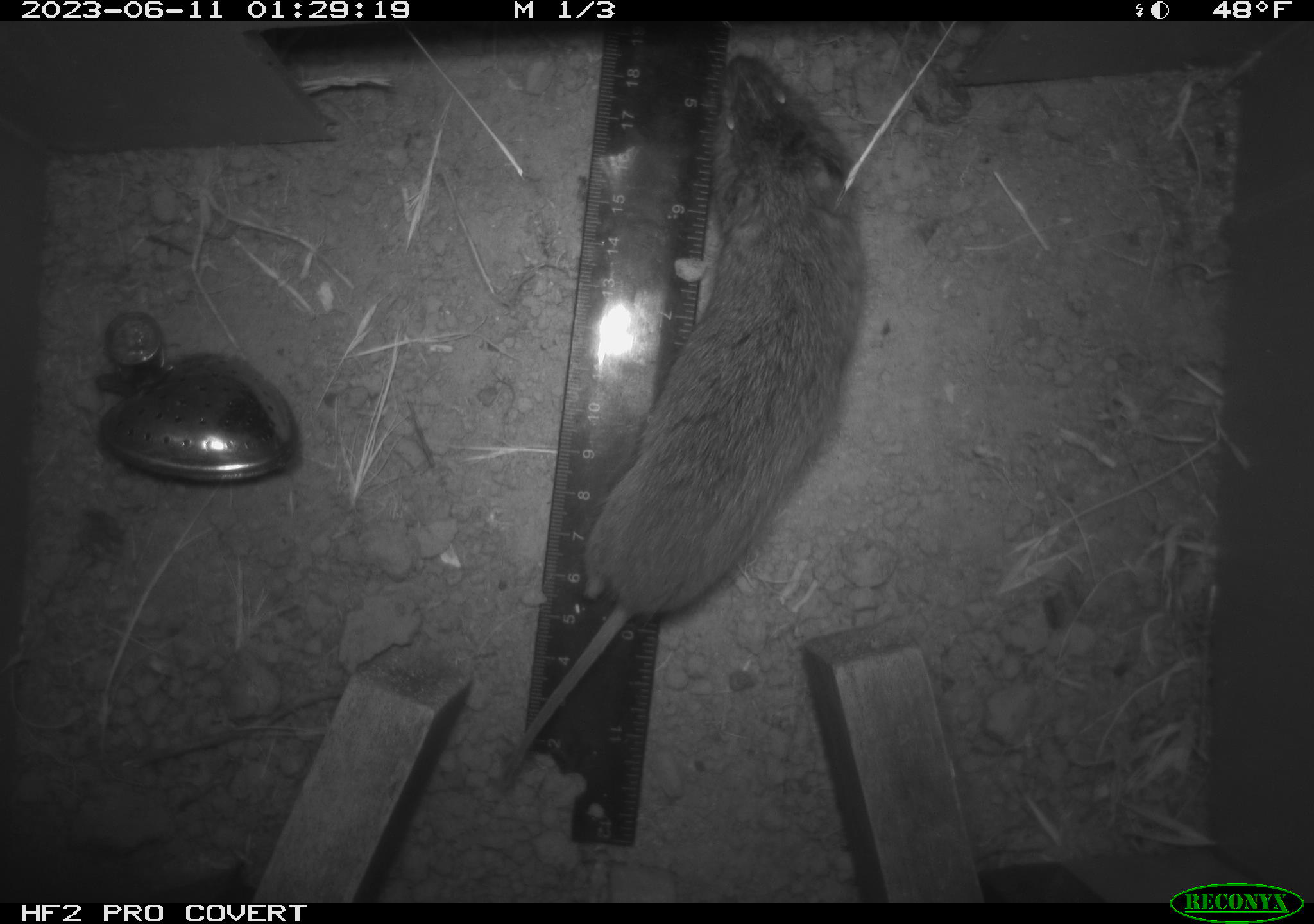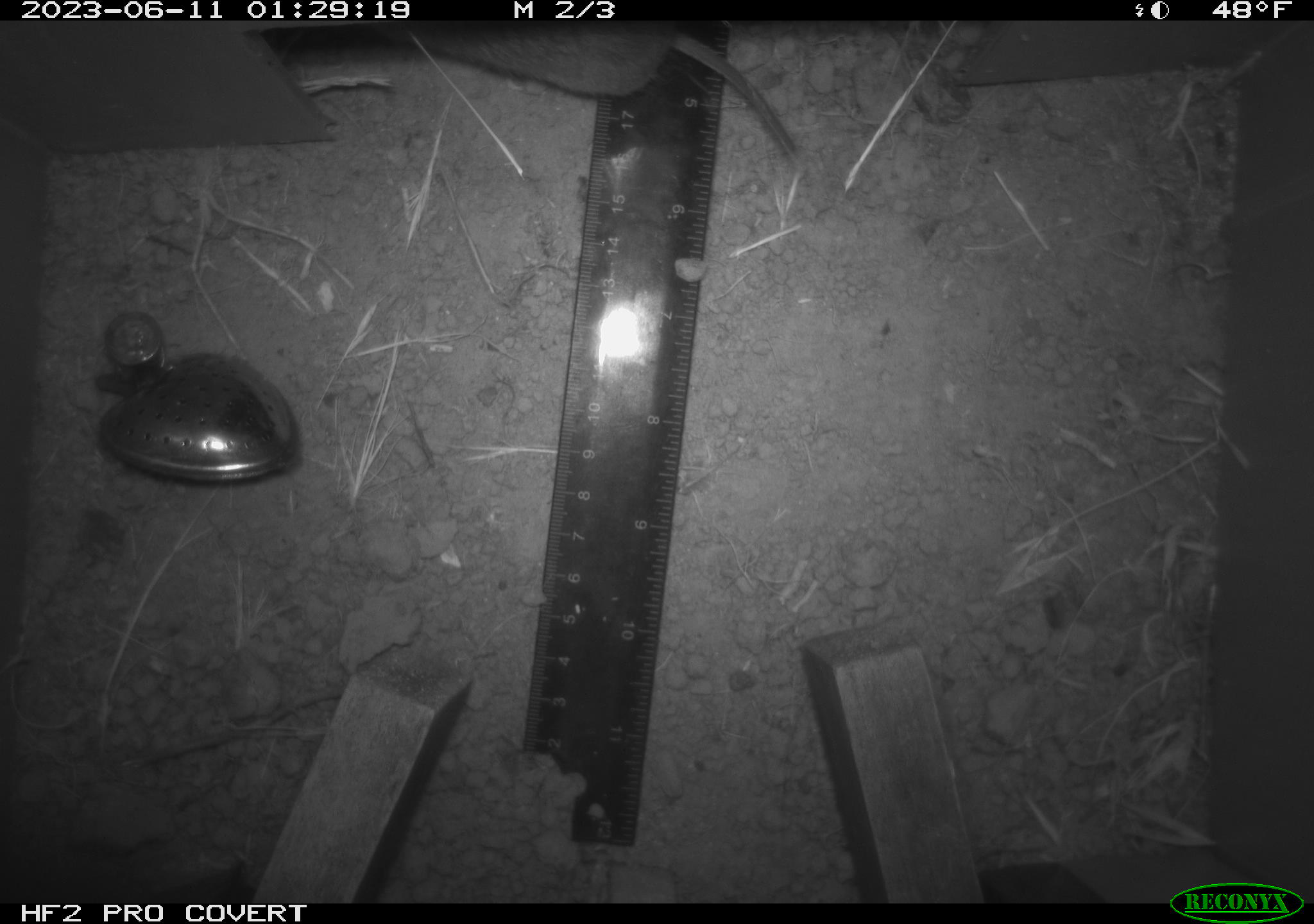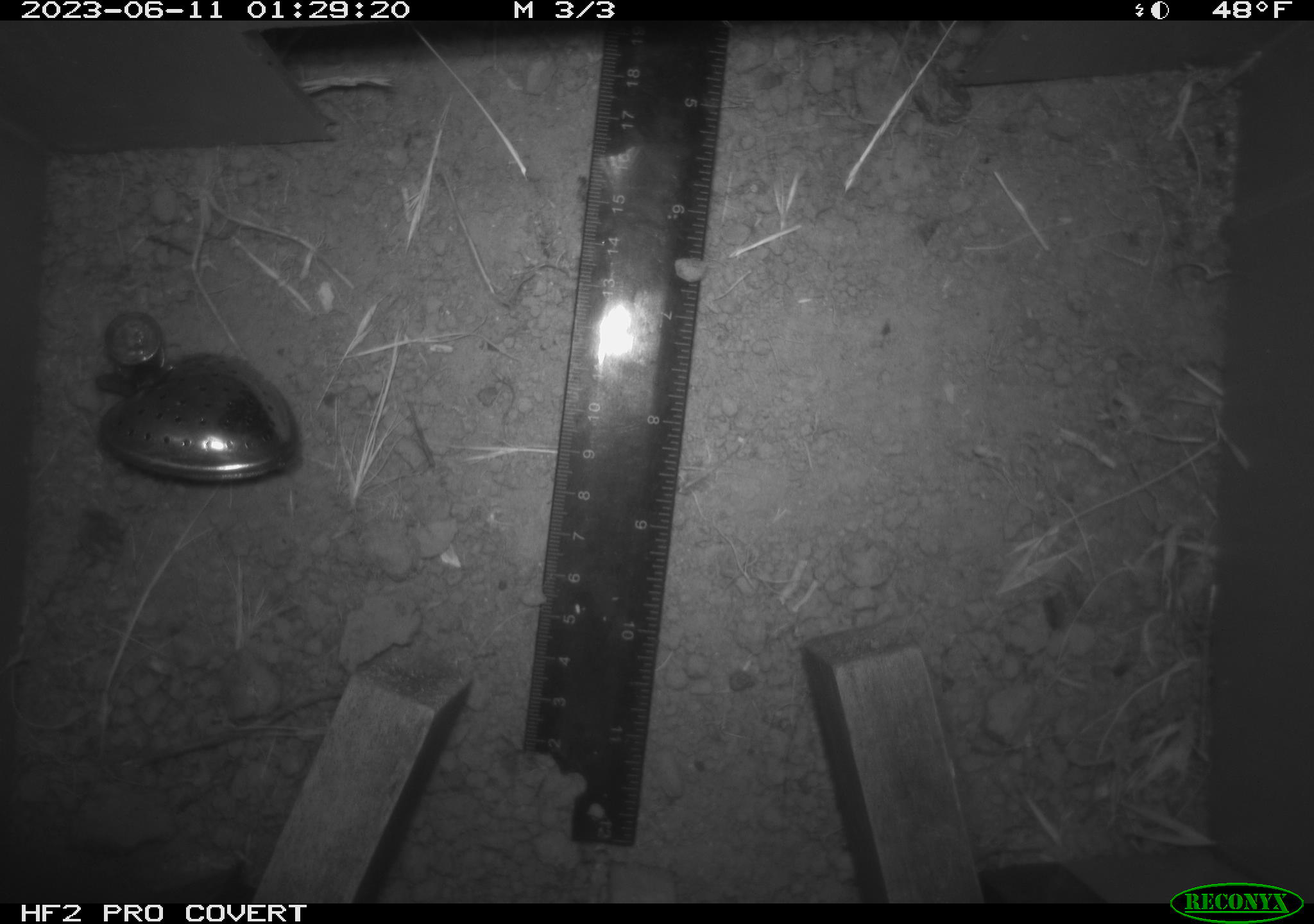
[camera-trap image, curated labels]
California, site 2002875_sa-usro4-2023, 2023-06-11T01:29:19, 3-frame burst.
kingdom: Animalia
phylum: Chordata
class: Mammalia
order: Rodentia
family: Cricetidae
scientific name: Arvicolinae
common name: voles, lemmings, and muskrats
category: arvicolinae subfamily